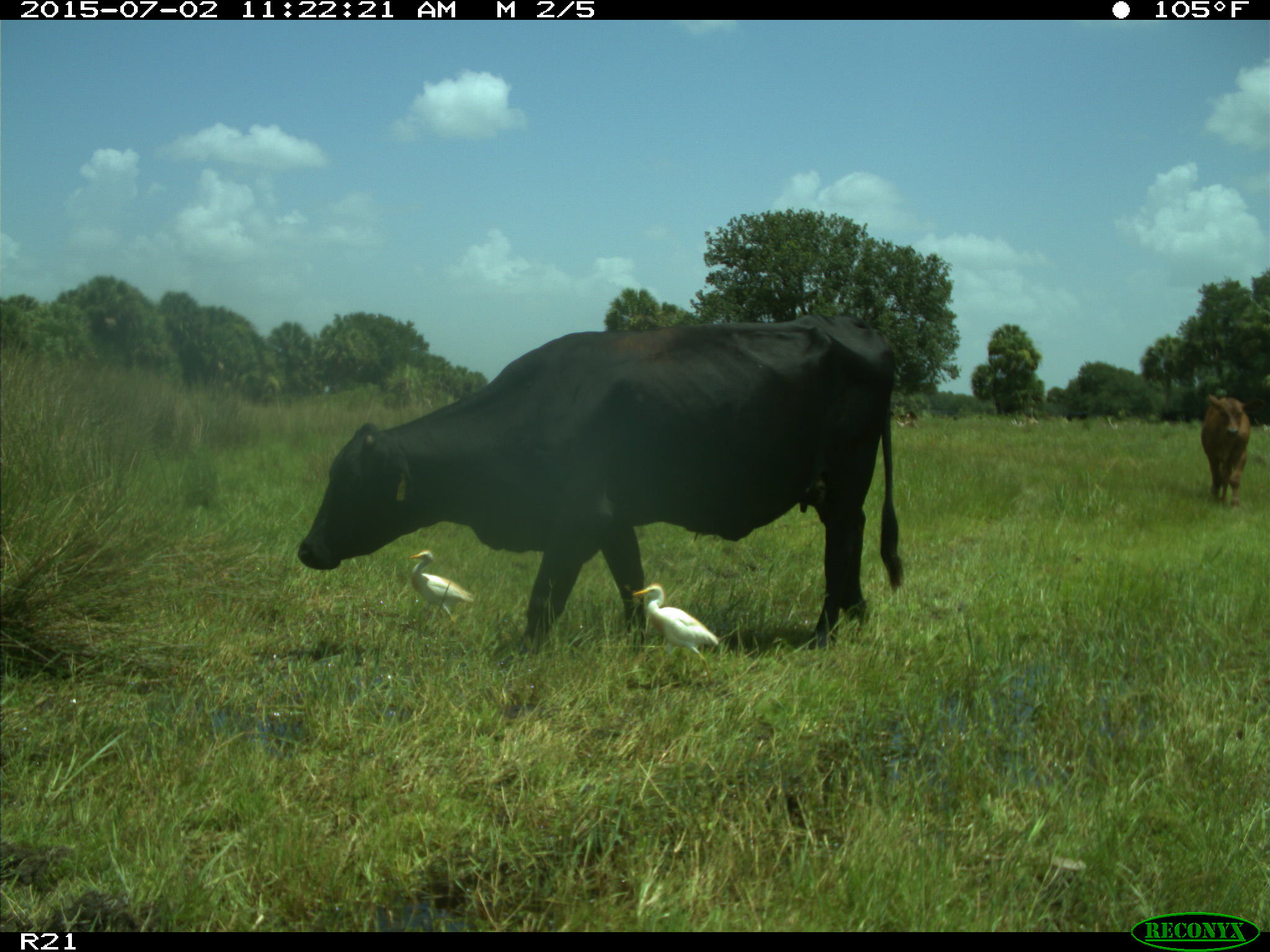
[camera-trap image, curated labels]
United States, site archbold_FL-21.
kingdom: Animalia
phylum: Chordata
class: Mammalia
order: Artiodactyla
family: Bovidae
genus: Bos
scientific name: Bos taurus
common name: domestic cow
Bos taurus (domestic cow).